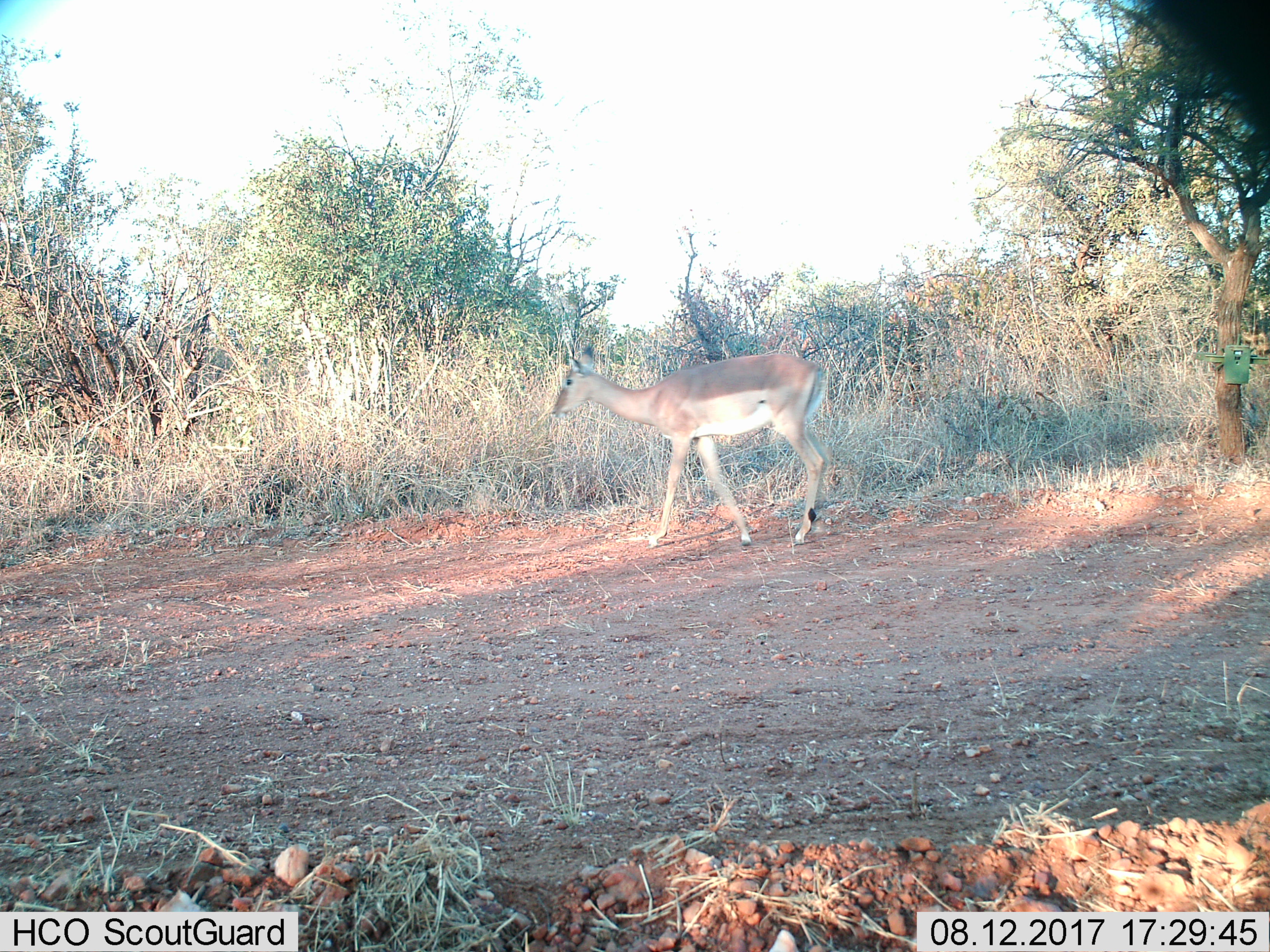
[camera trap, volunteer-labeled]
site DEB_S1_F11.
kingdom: Animalia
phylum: Chordata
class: Mammalia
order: Artiodactyla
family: Bovidae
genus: Aepyceros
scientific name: Aepyceros melampus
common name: impala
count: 1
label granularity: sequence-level